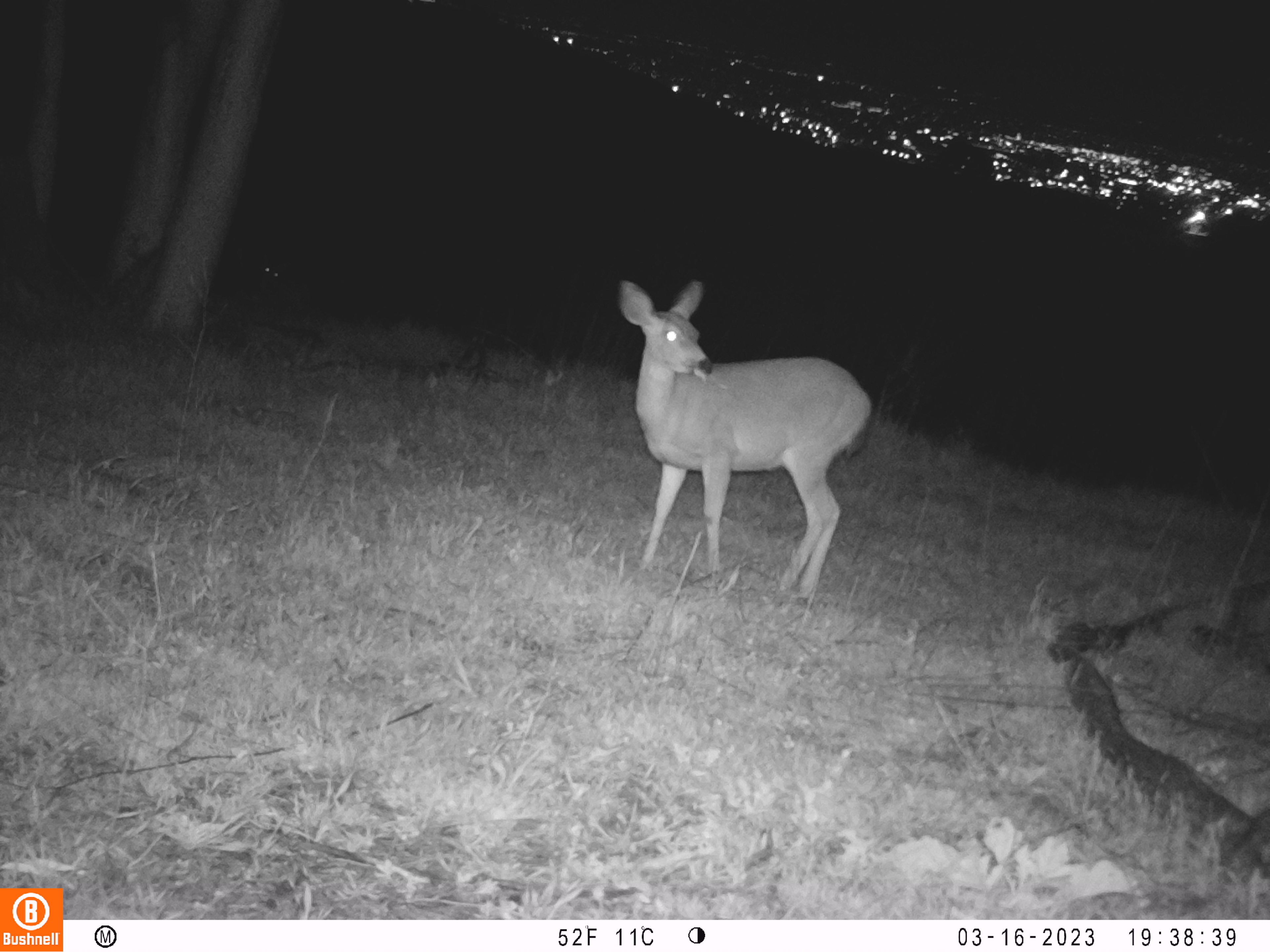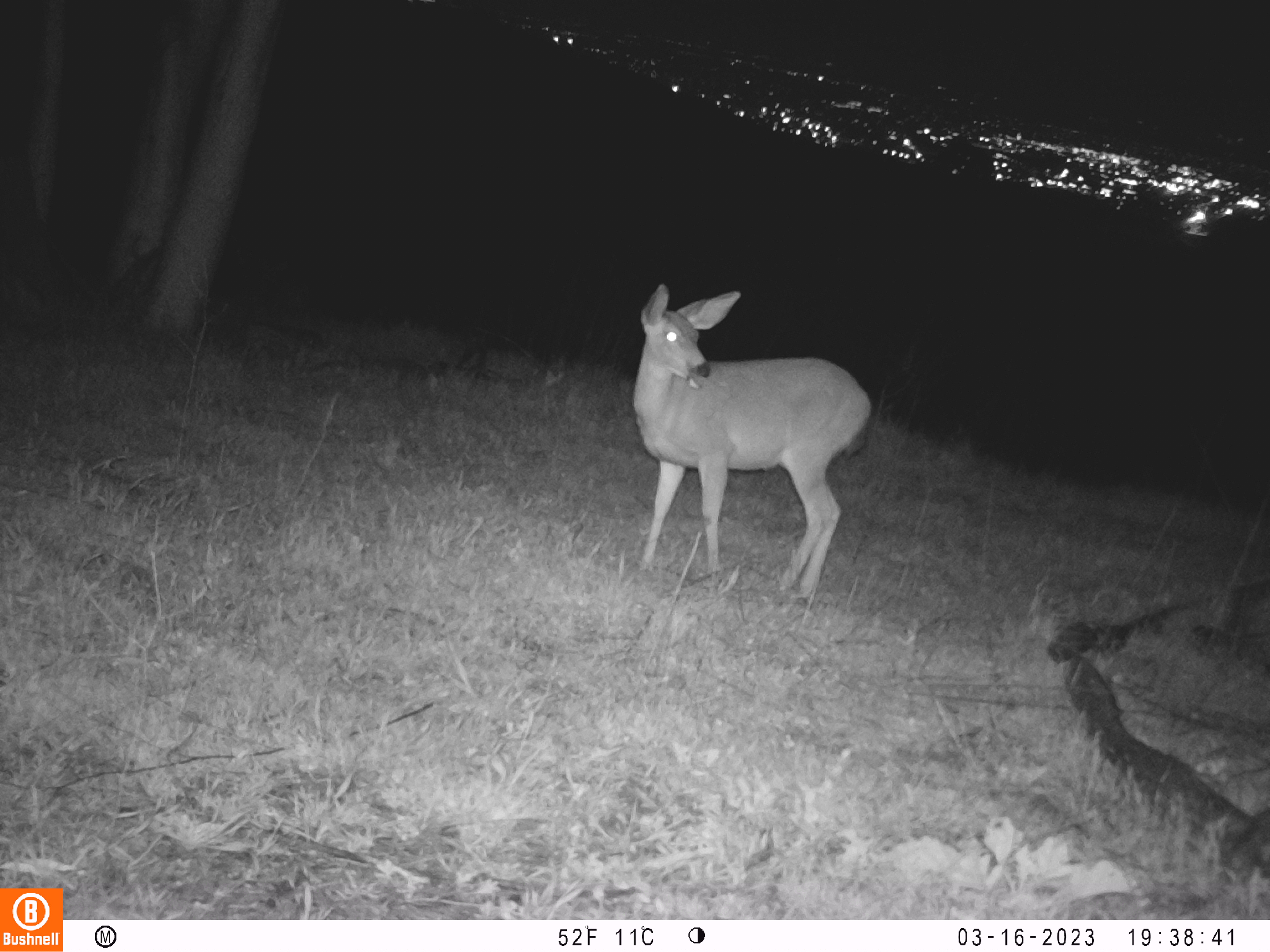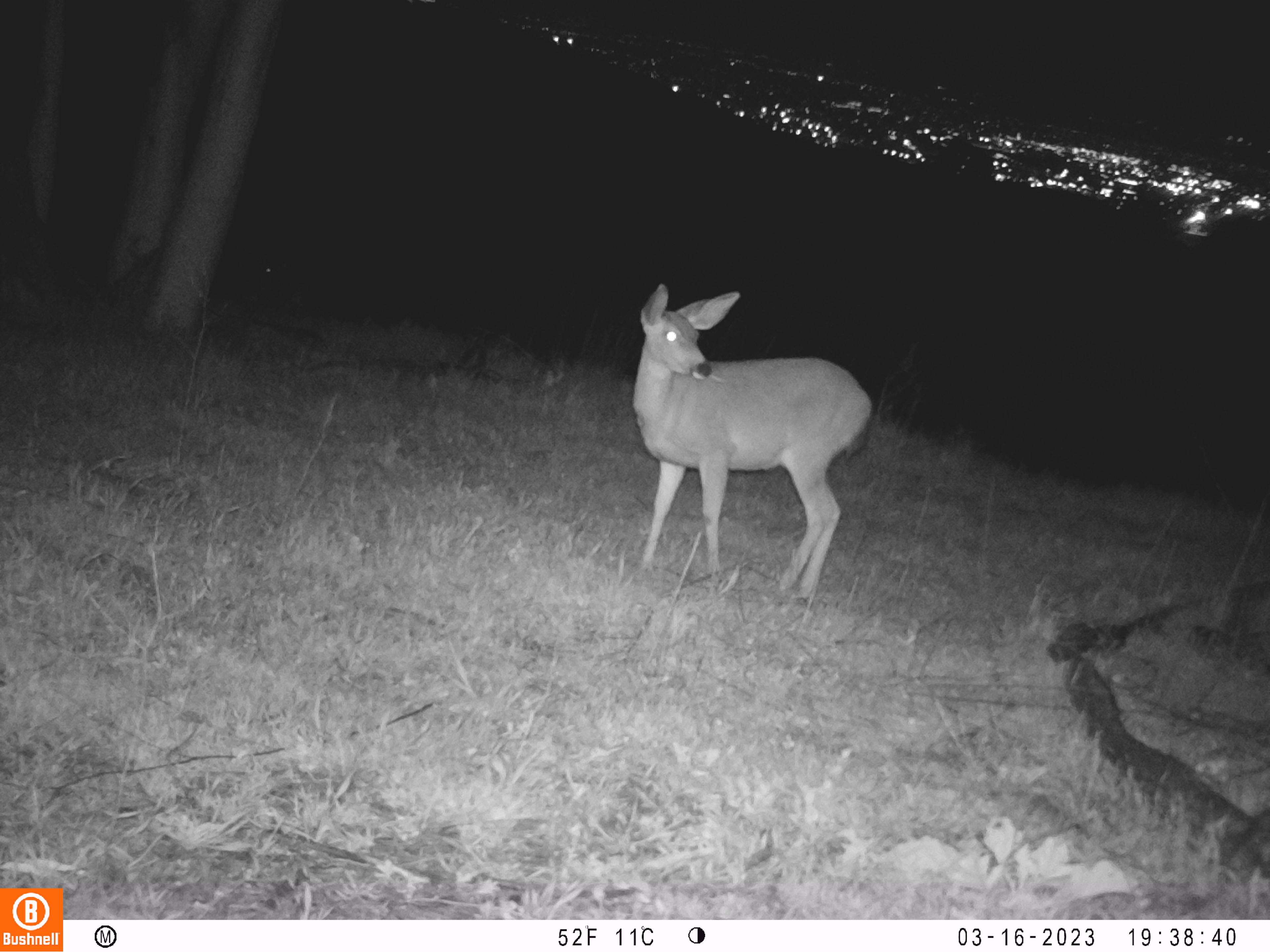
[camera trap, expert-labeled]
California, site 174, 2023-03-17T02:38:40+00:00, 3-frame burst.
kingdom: Animalia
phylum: Chordata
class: Mammalia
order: Artiodactyla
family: Cervidae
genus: Odocoileus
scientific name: Odocoileus hemionus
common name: mule deer